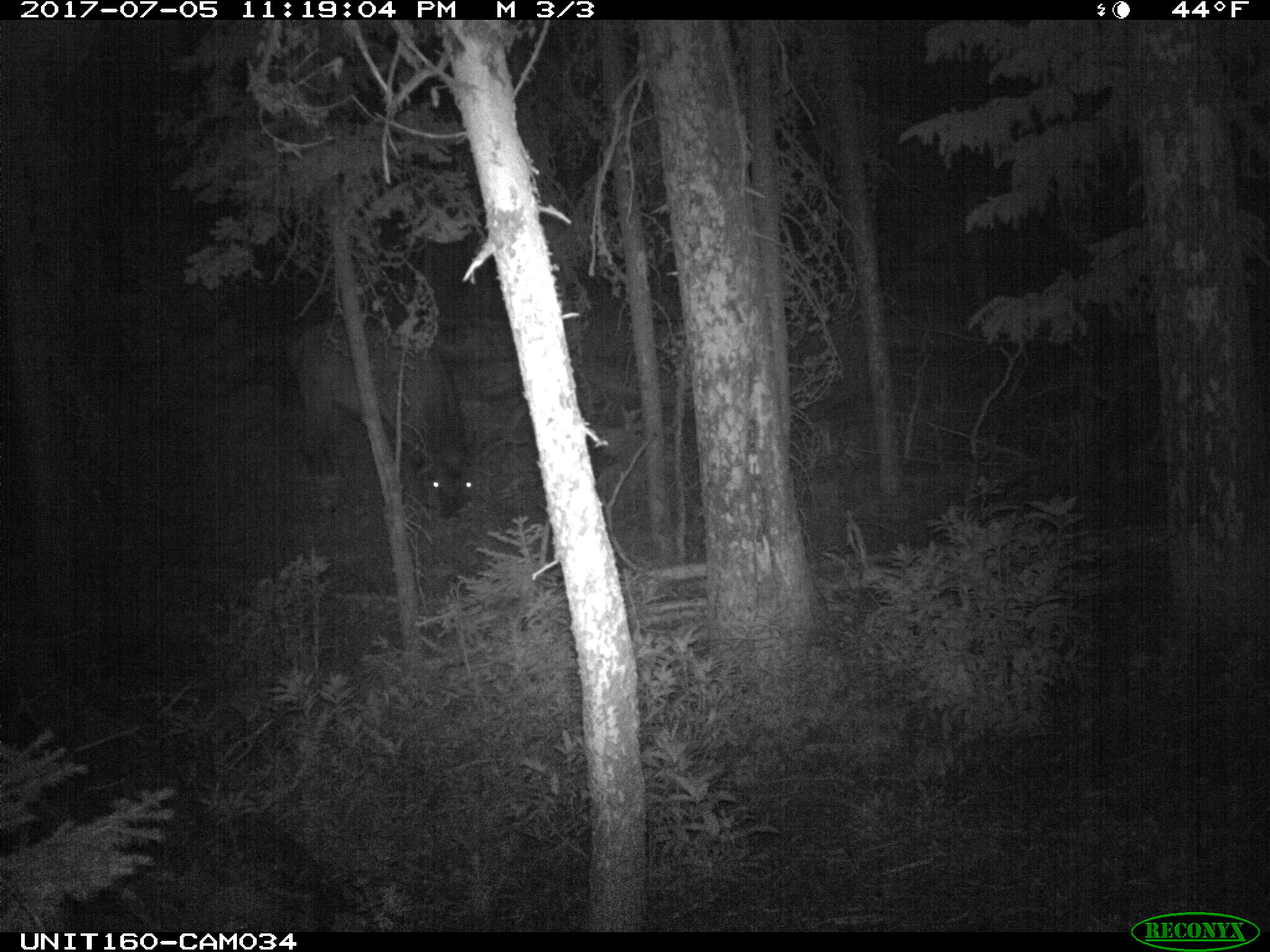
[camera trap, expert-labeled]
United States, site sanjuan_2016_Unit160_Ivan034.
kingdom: Animalia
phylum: Chordata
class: Mammalia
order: Artiodactyla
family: Cervidae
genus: Cervus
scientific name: Cervus elaphus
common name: red deer